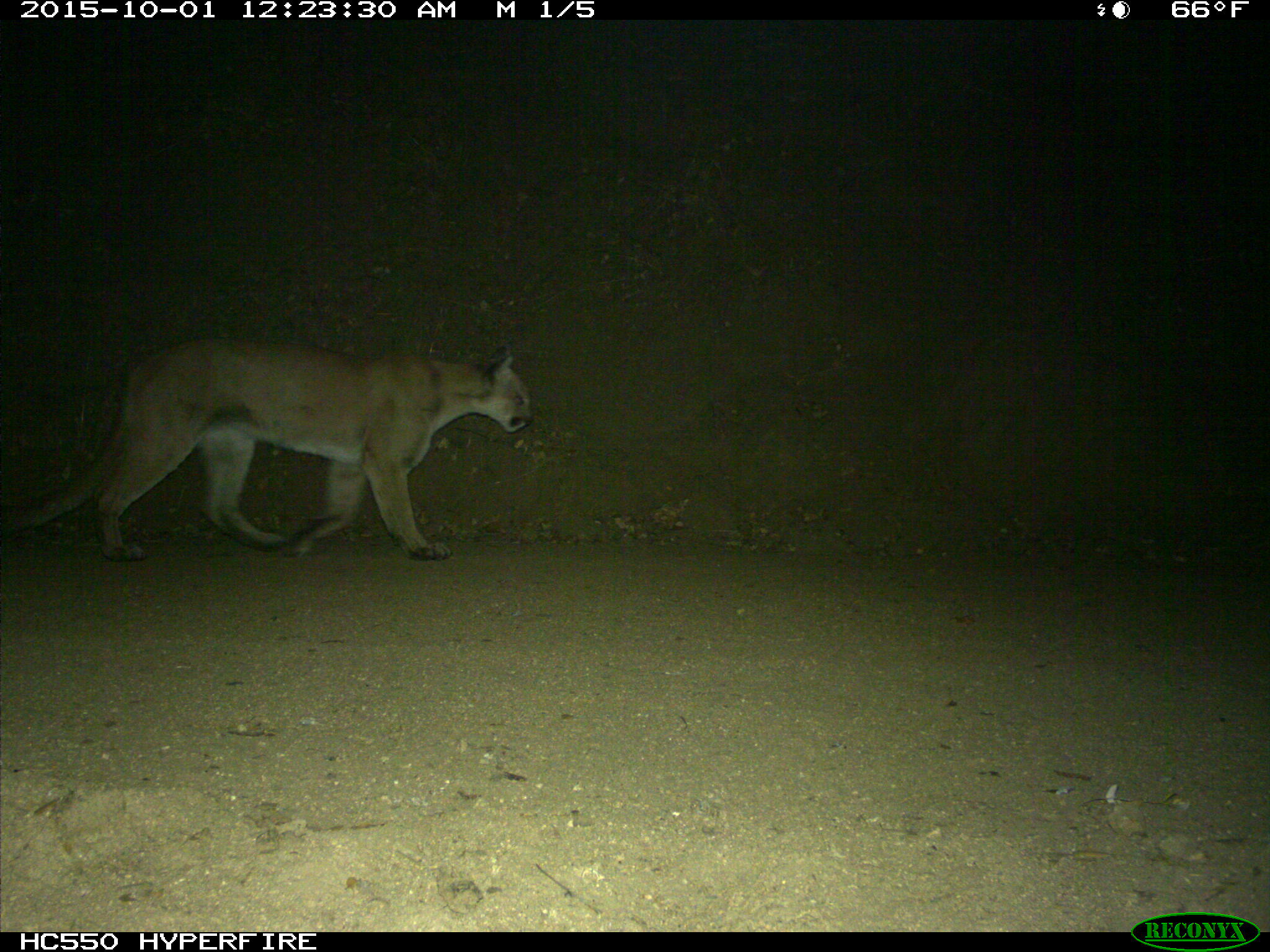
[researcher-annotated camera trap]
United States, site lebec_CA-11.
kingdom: Animalia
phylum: Chordata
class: Mammalia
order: Carnivora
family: Felidae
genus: Puma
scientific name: Puma concolor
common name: mountain lion